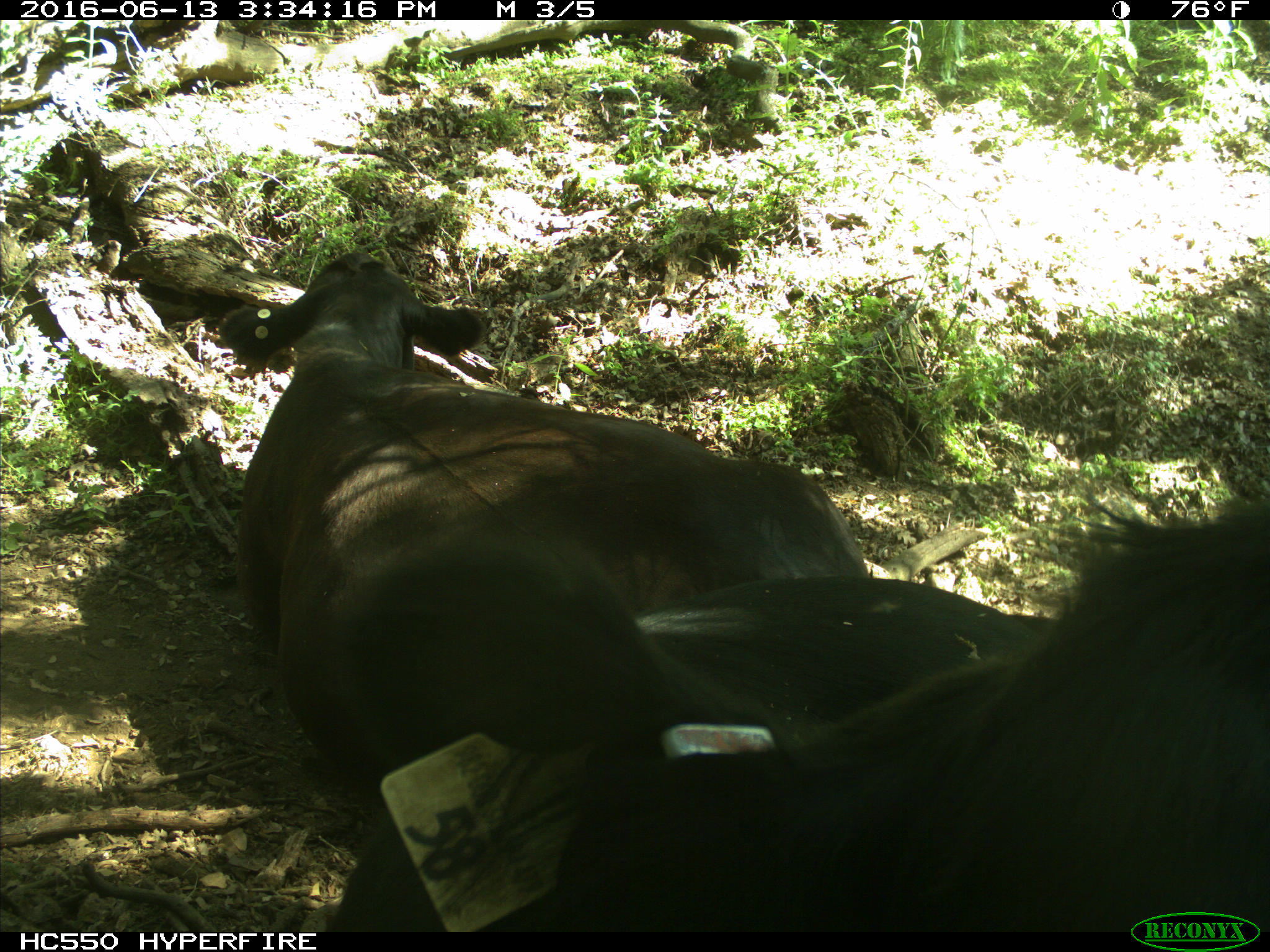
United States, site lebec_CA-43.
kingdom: Animalia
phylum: Chordata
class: Mammalia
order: Artiodactyla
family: Bovidae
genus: Bos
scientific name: Bos taurus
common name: domestic cow